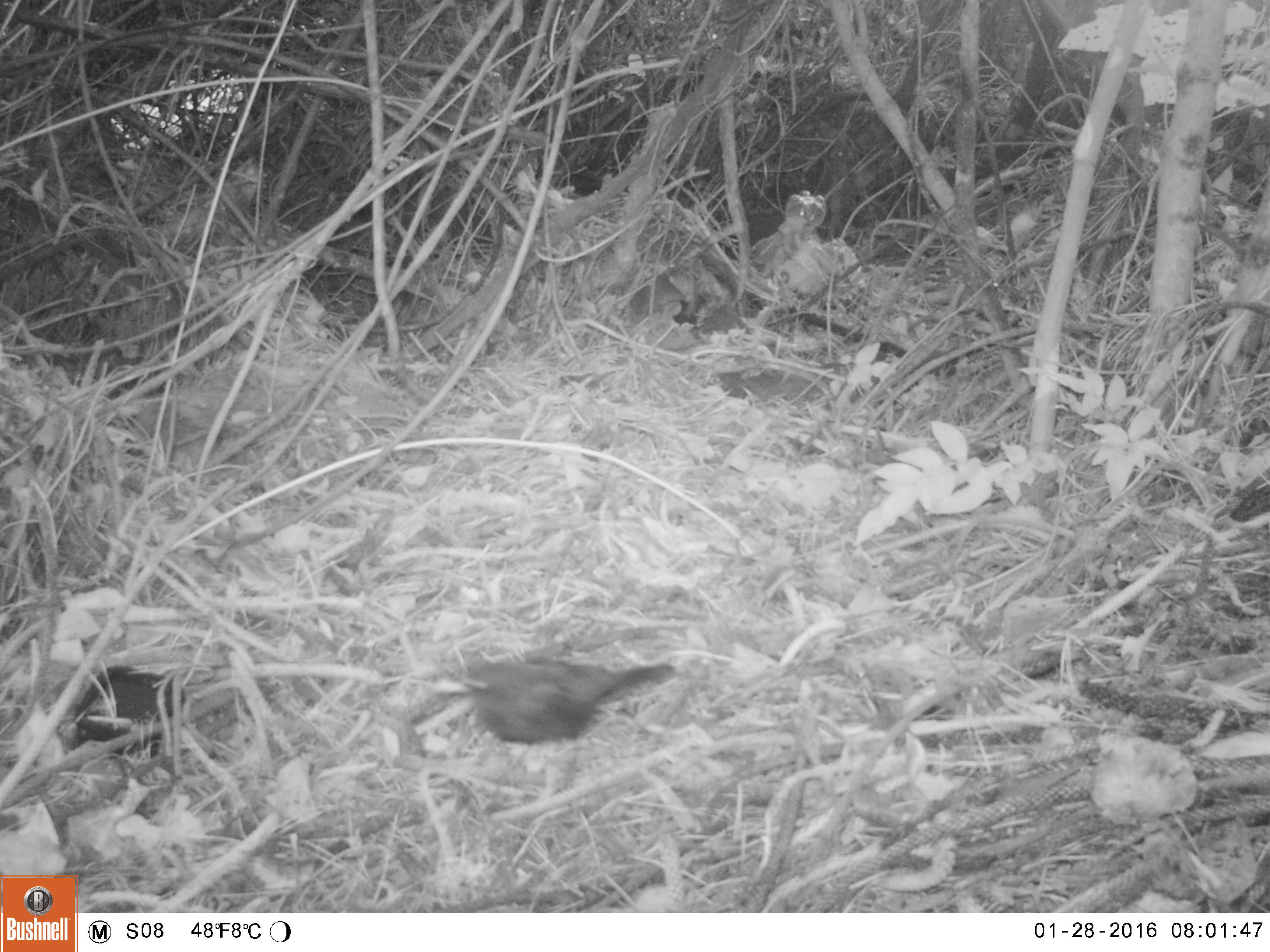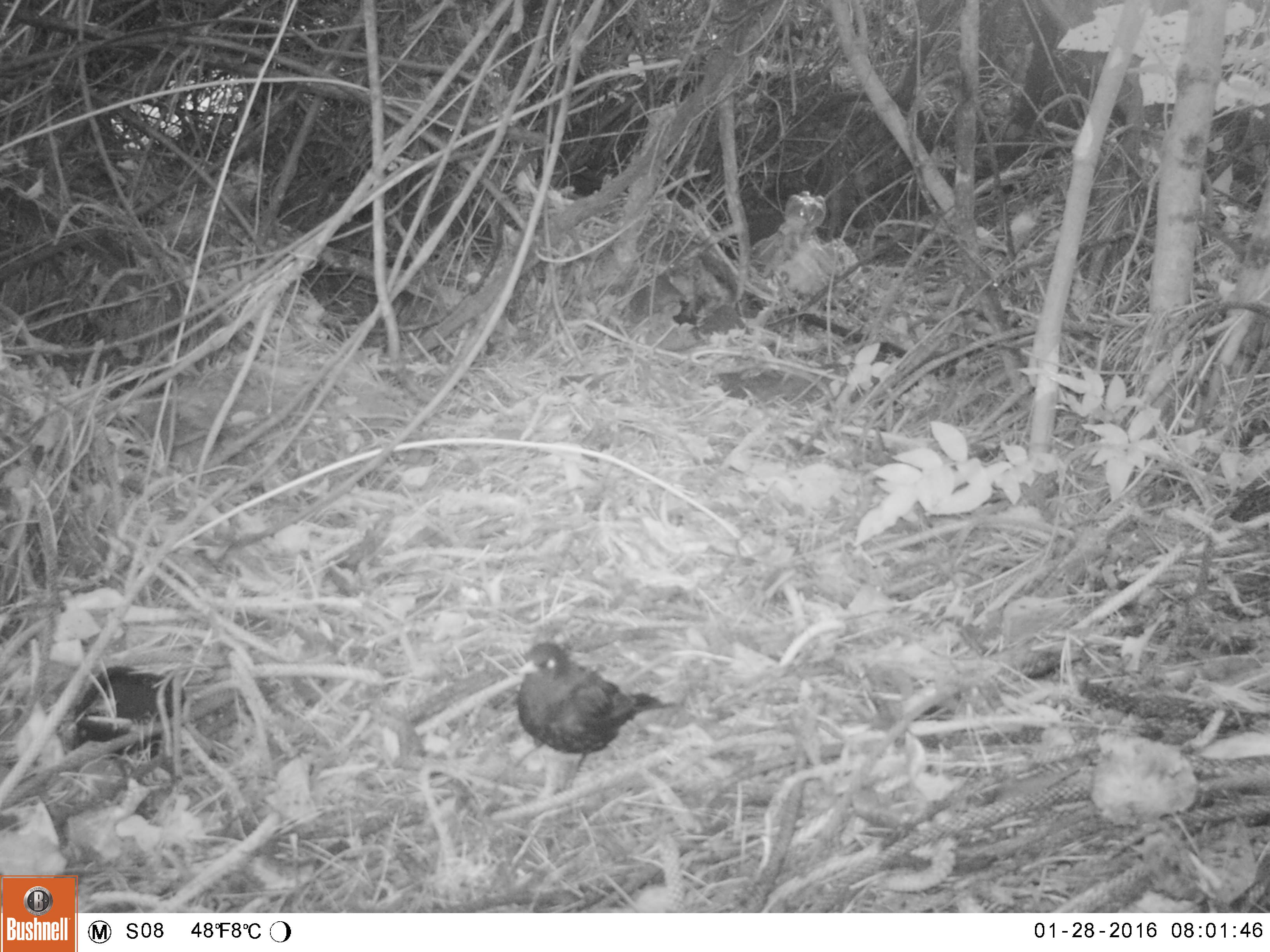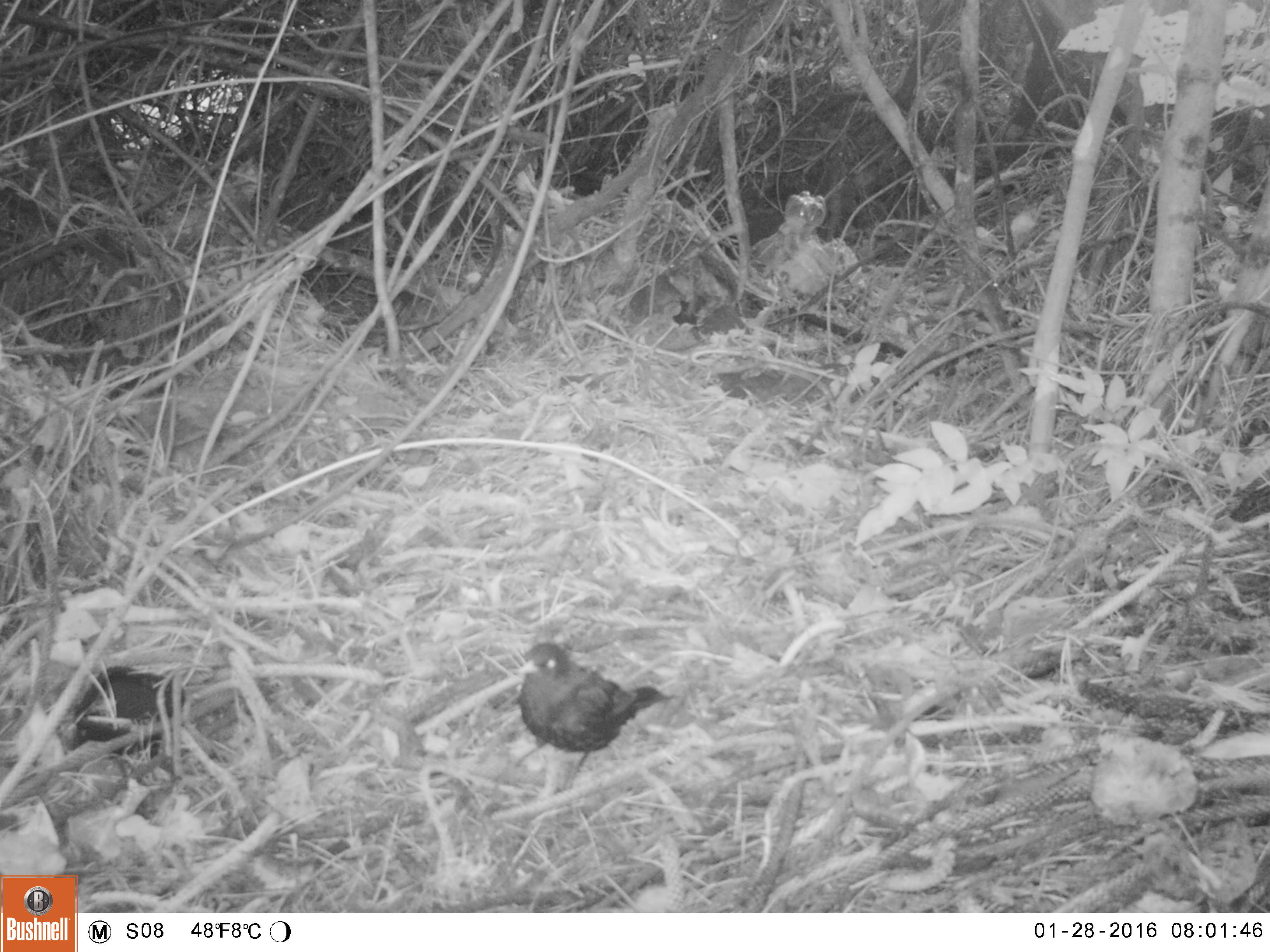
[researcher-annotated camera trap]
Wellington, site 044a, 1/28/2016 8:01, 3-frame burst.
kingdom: Animalia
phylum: Chordata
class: Aves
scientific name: Aves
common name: bird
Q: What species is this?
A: Bird (Aves).